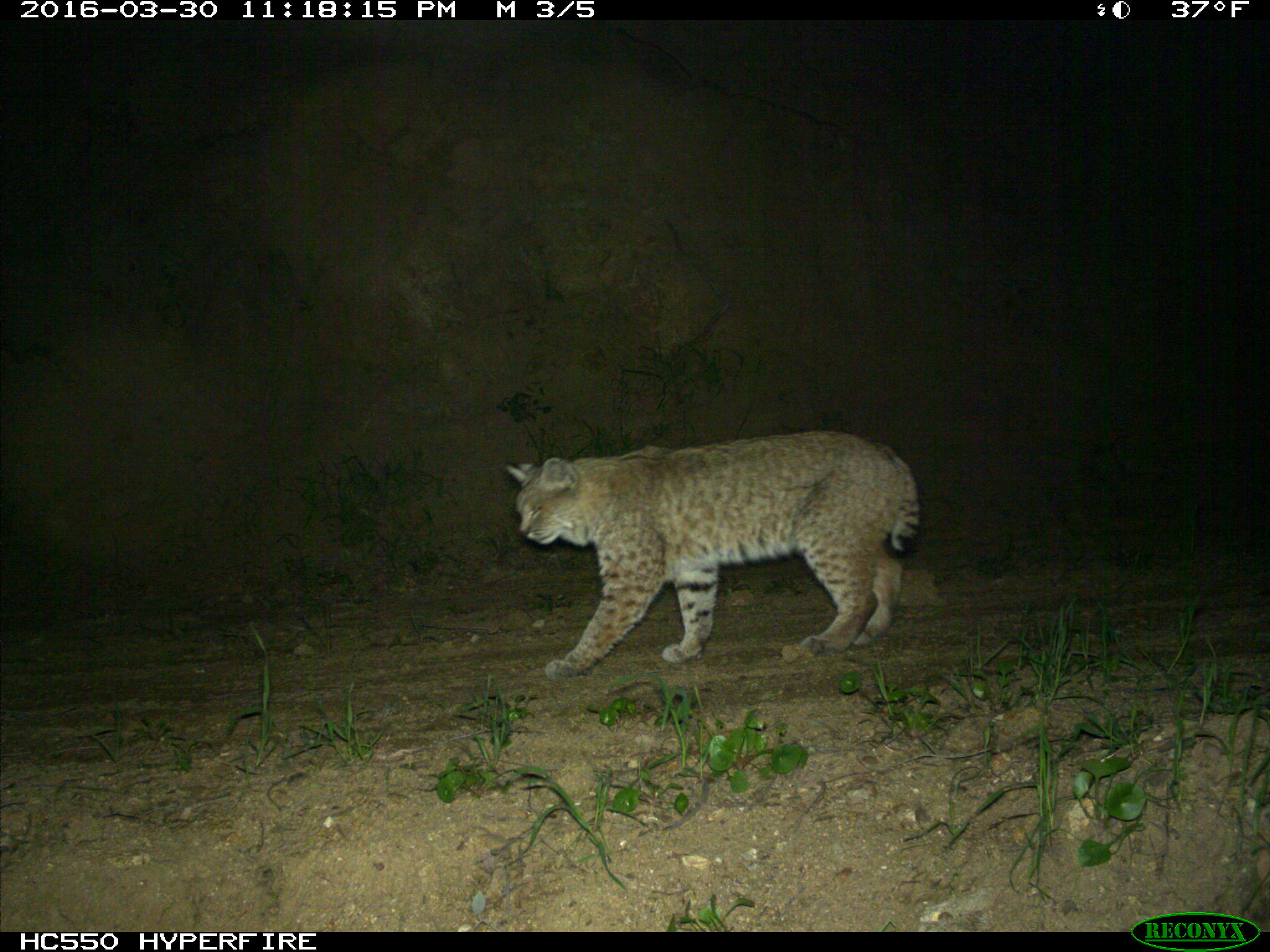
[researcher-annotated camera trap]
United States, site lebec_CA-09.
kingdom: Animalia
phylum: Chordata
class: Mammalia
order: Carnivora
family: Felidae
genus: Lynx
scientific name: Lynx rufus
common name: bobcat